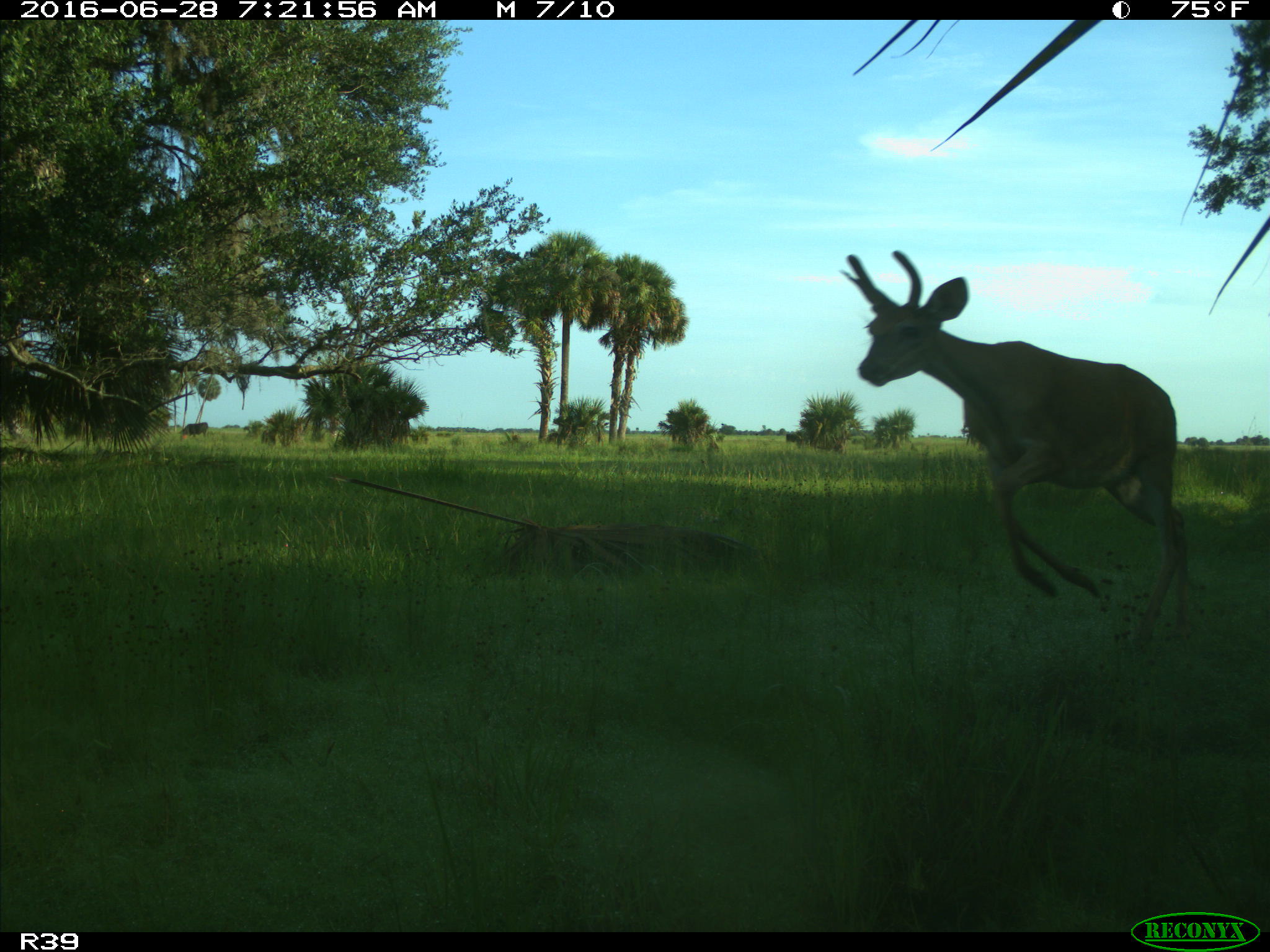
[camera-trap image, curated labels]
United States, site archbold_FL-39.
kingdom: Animalia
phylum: Chordata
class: Mammalia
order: Artiodactyla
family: Cervidae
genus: Odocoileus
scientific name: Odocoileus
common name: deer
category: unidentified deer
Unidentified deer (deer) (Odocoileus).